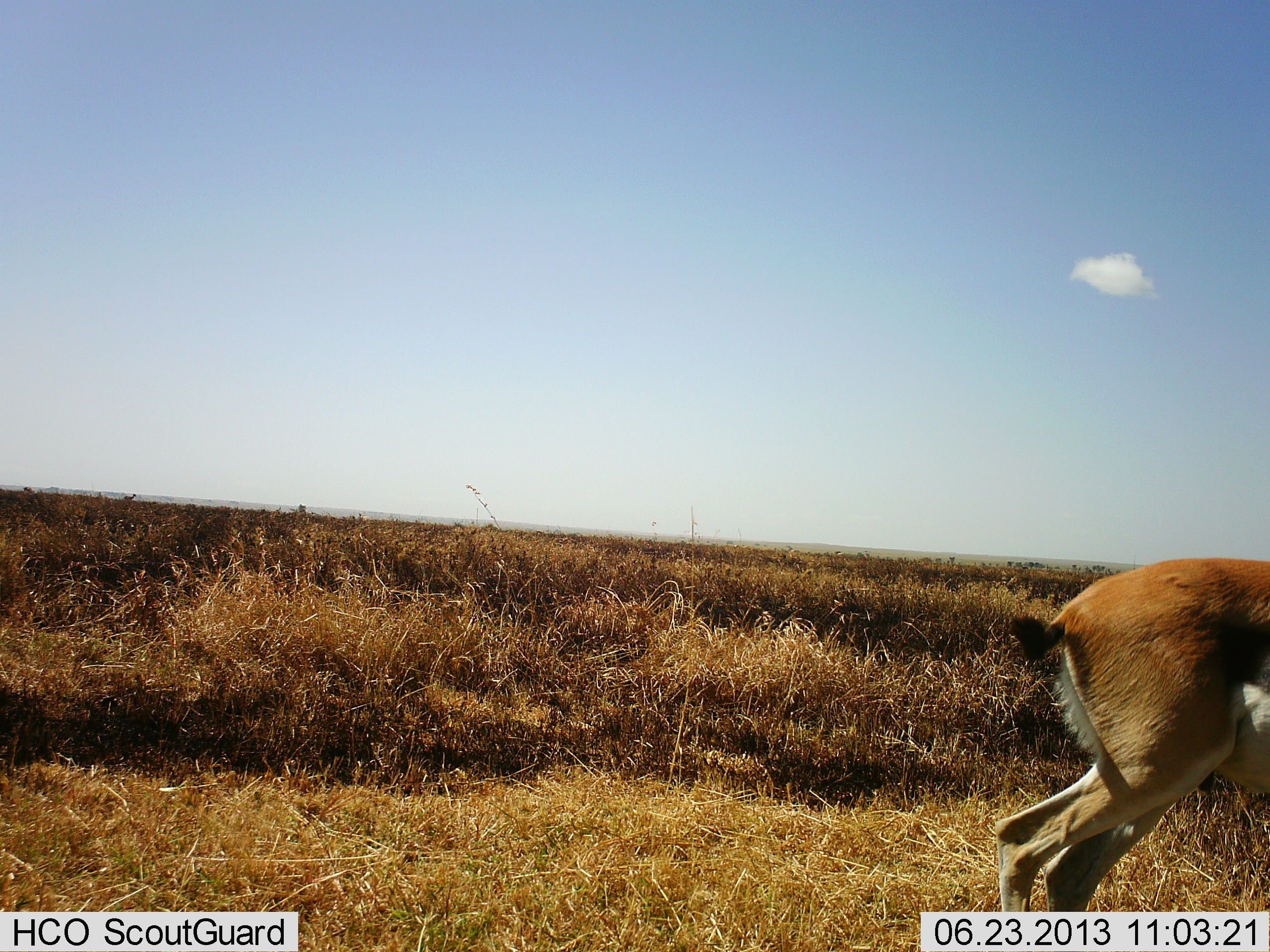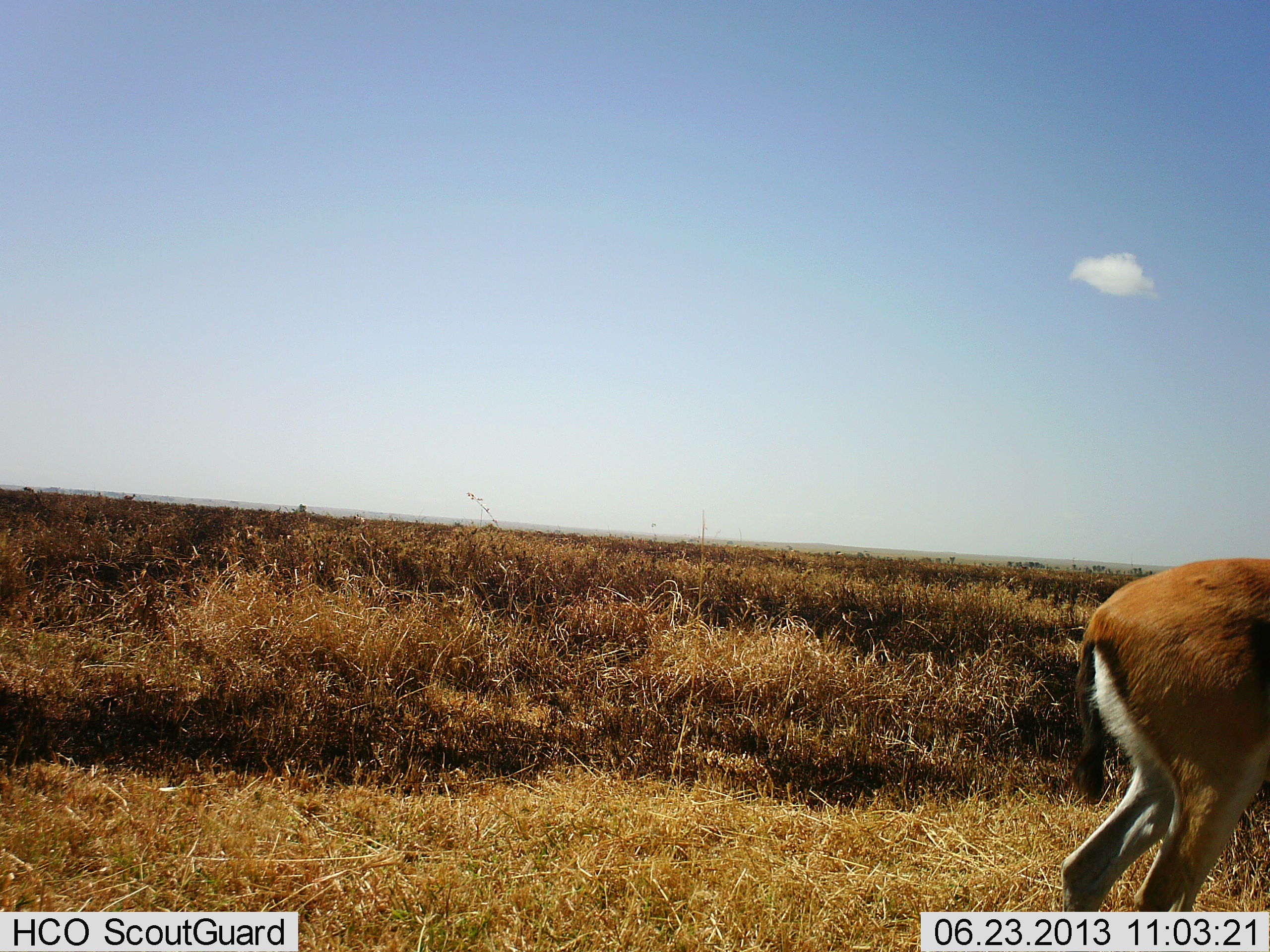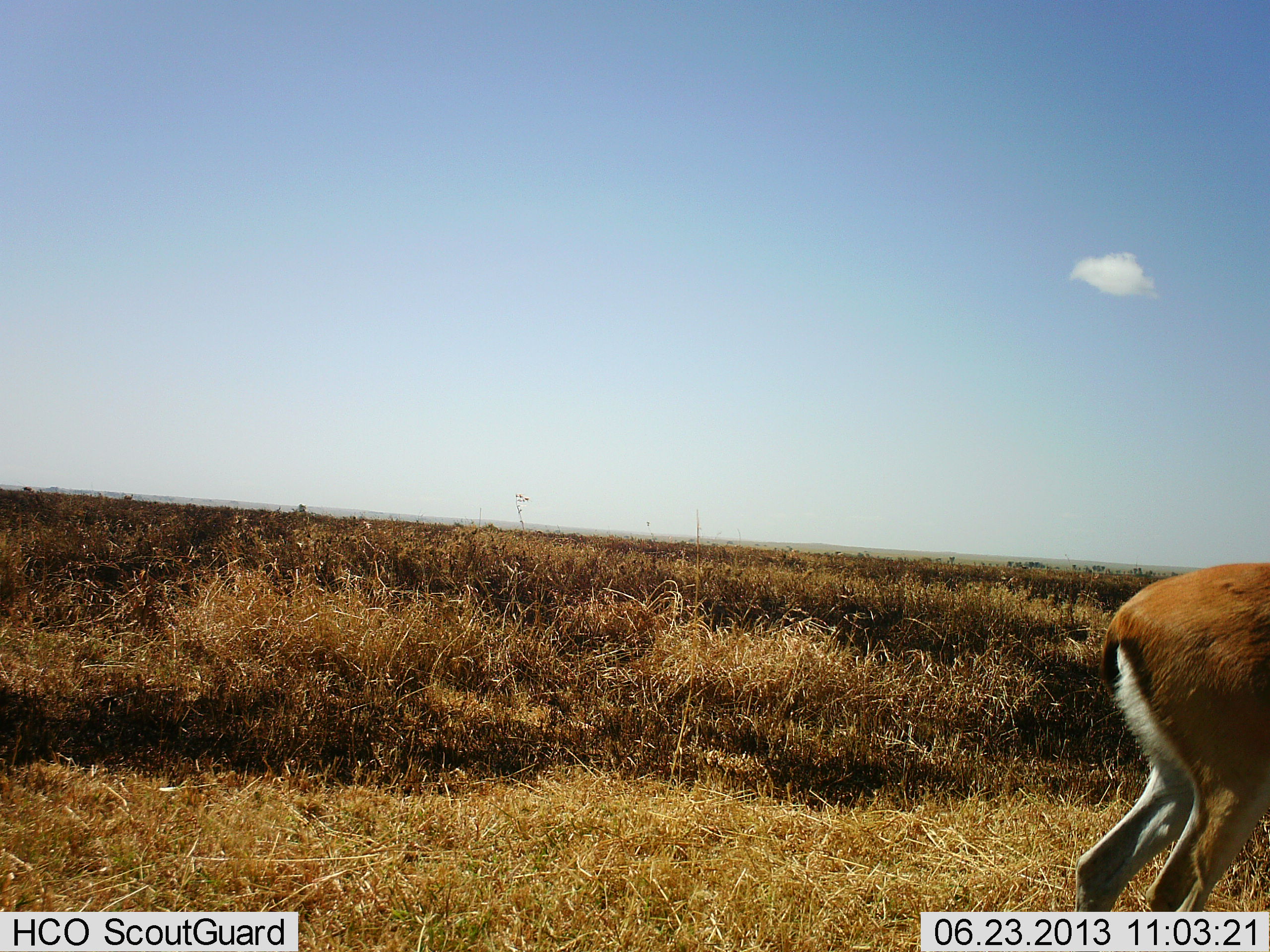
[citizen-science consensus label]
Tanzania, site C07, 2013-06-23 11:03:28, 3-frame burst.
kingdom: Animalia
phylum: Chordata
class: Mammalia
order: Artiodactyla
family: Bovidae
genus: Eudorcas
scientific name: Eudorcas thomsonii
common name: thomson's gazelle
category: gazellethomsons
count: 1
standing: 70%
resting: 0%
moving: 40%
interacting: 0%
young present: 0%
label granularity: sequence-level